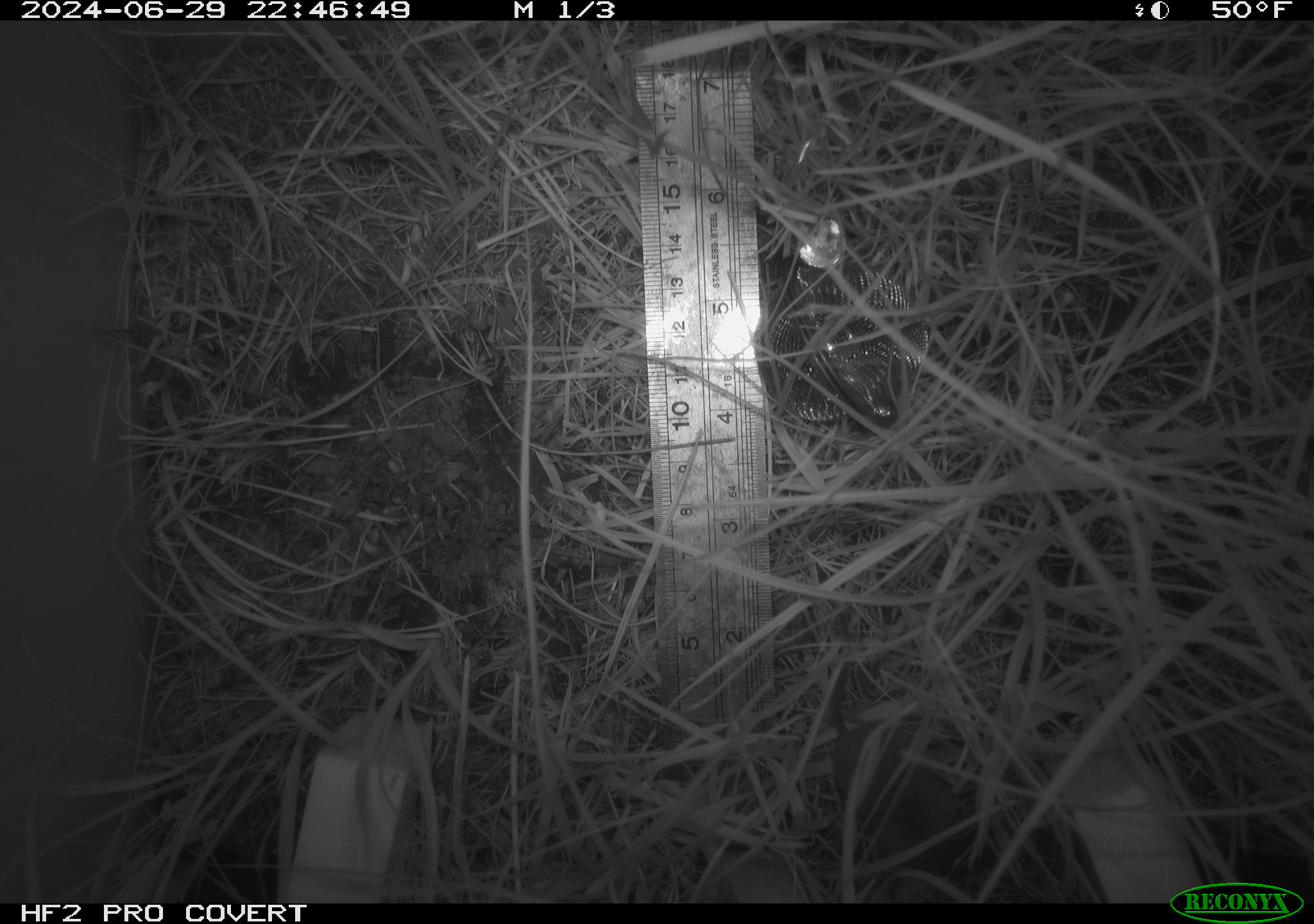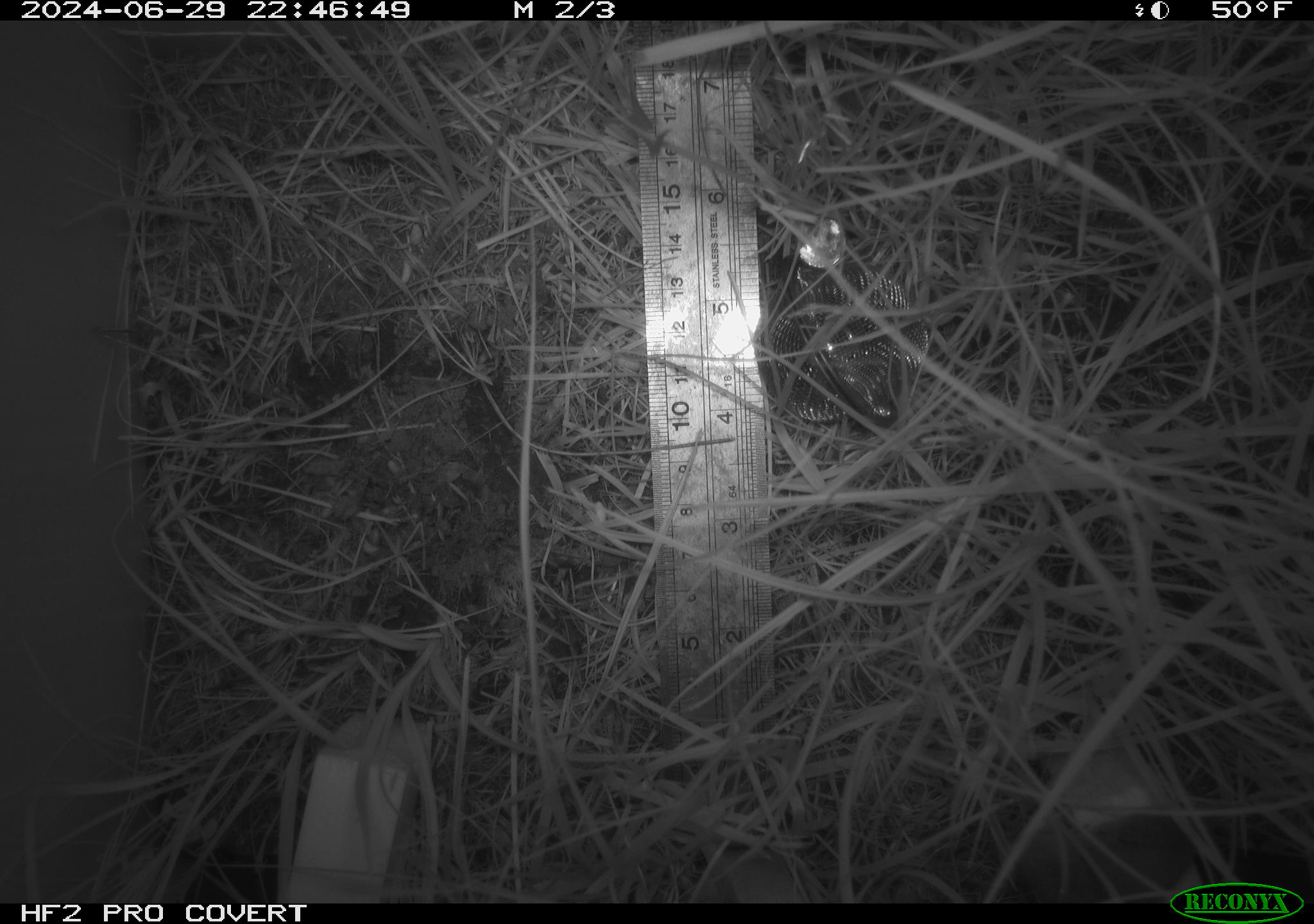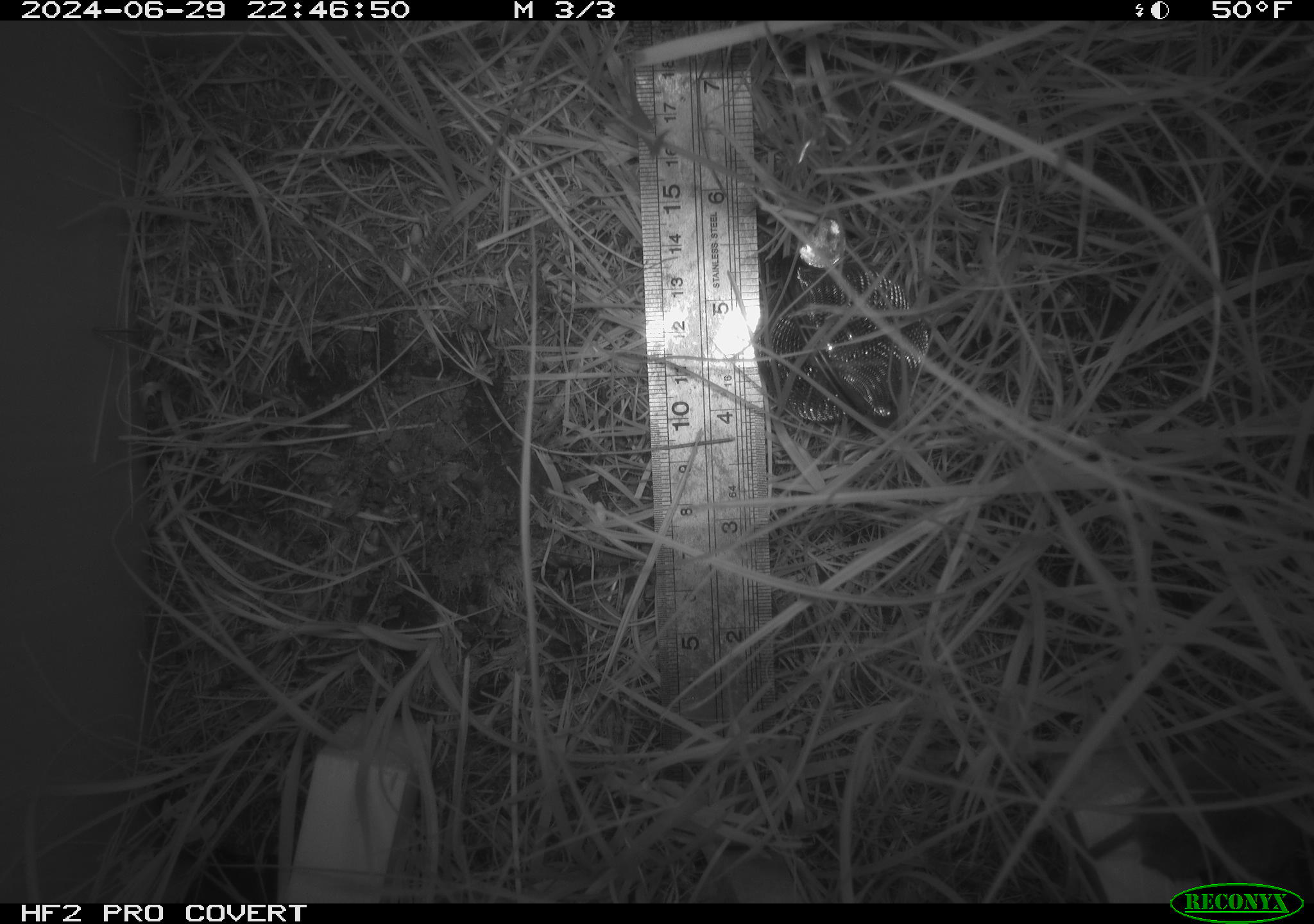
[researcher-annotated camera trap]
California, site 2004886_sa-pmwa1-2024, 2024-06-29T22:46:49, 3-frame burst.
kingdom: Animalia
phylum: Chordata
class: Mammalia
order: Eulipotyphla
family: Soricidae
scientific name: Soricidae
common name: shrews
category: soricidae family